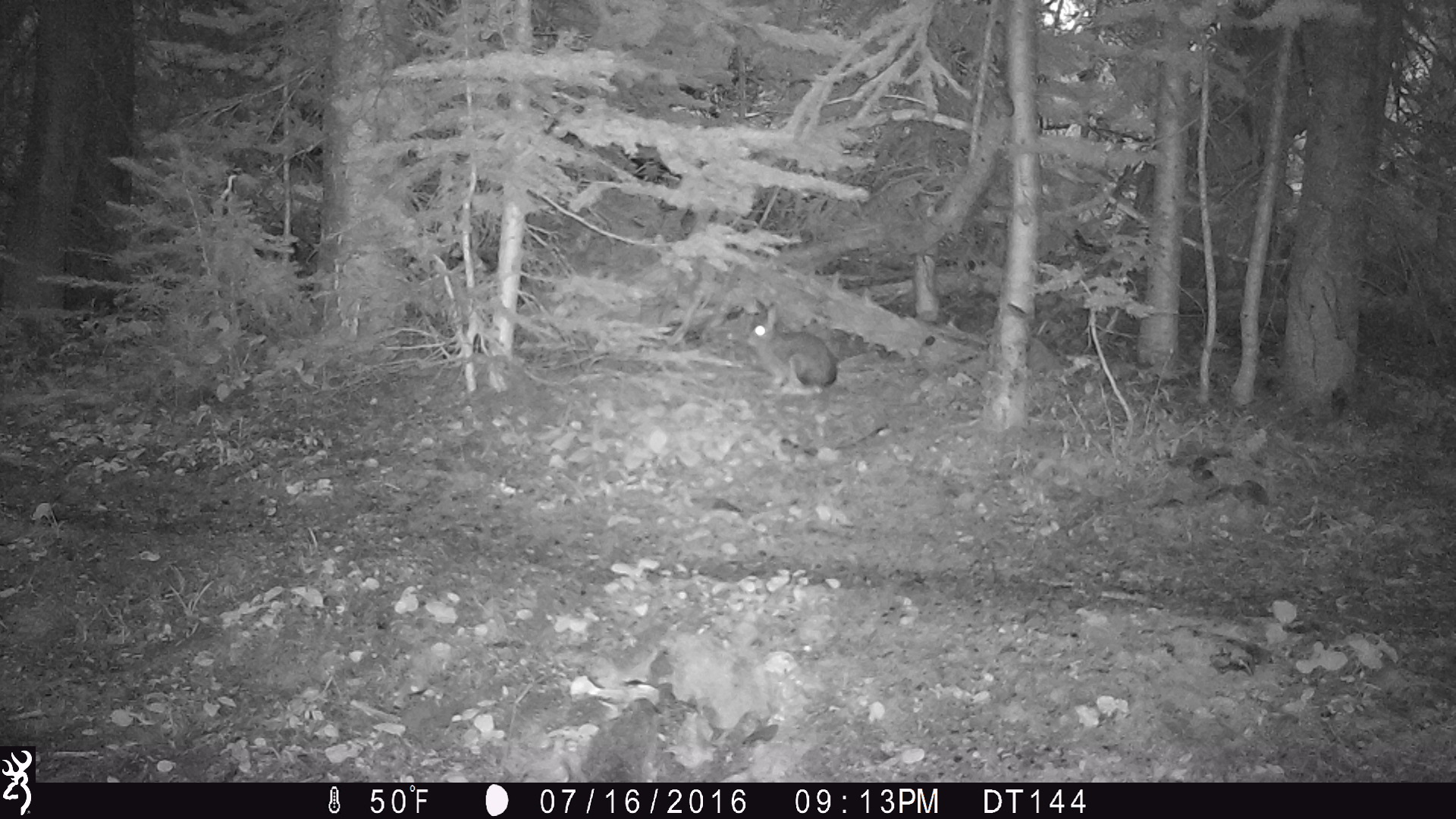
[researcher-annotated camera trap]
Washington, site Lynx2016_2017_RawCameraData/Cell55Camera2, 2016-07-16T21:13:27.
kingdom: Animalia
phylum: Chordata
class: Mammalia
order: Lagomorpha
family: Leporidae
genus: Lepus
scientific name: Lepus americanus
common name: snowshoe hare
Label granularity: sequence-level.